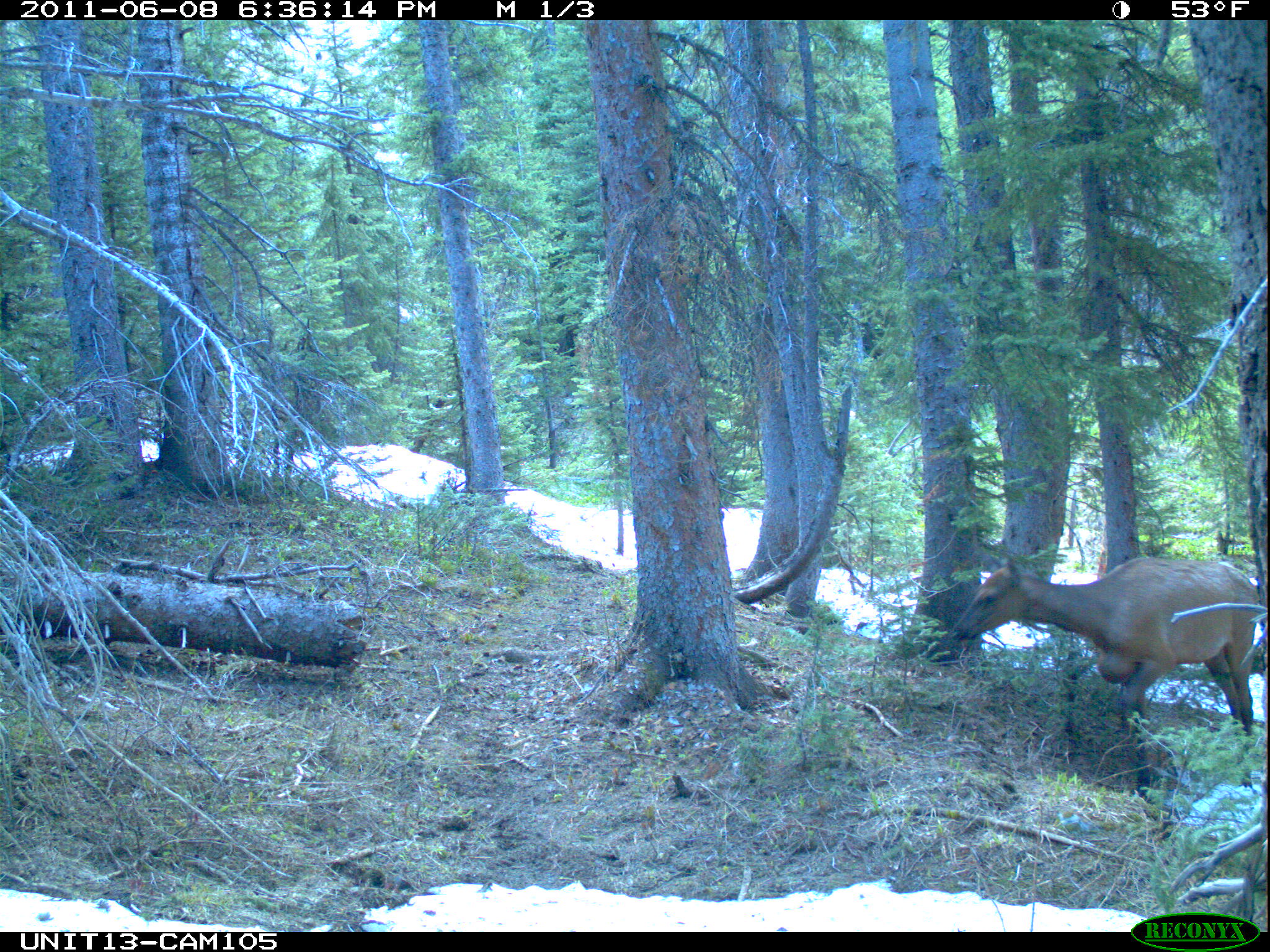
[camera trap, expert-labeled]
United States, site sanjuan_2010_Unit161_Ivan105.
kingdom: Animalia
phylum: Chordata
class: Mammalia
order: Artiodactyla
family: Cervidae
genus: Cervus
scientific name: Cervus elaphus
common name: red deer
Cervus elaphus (red deer).